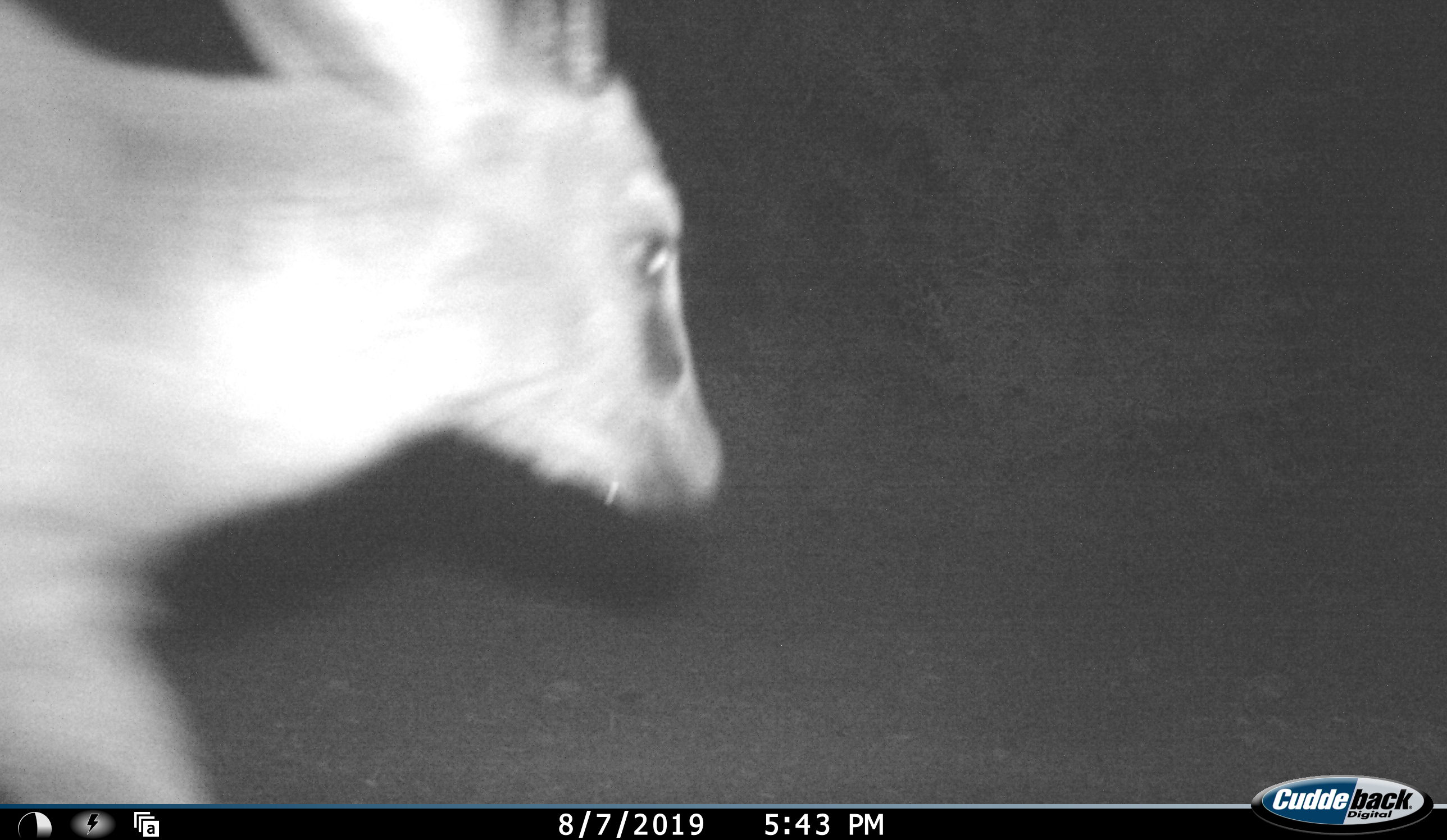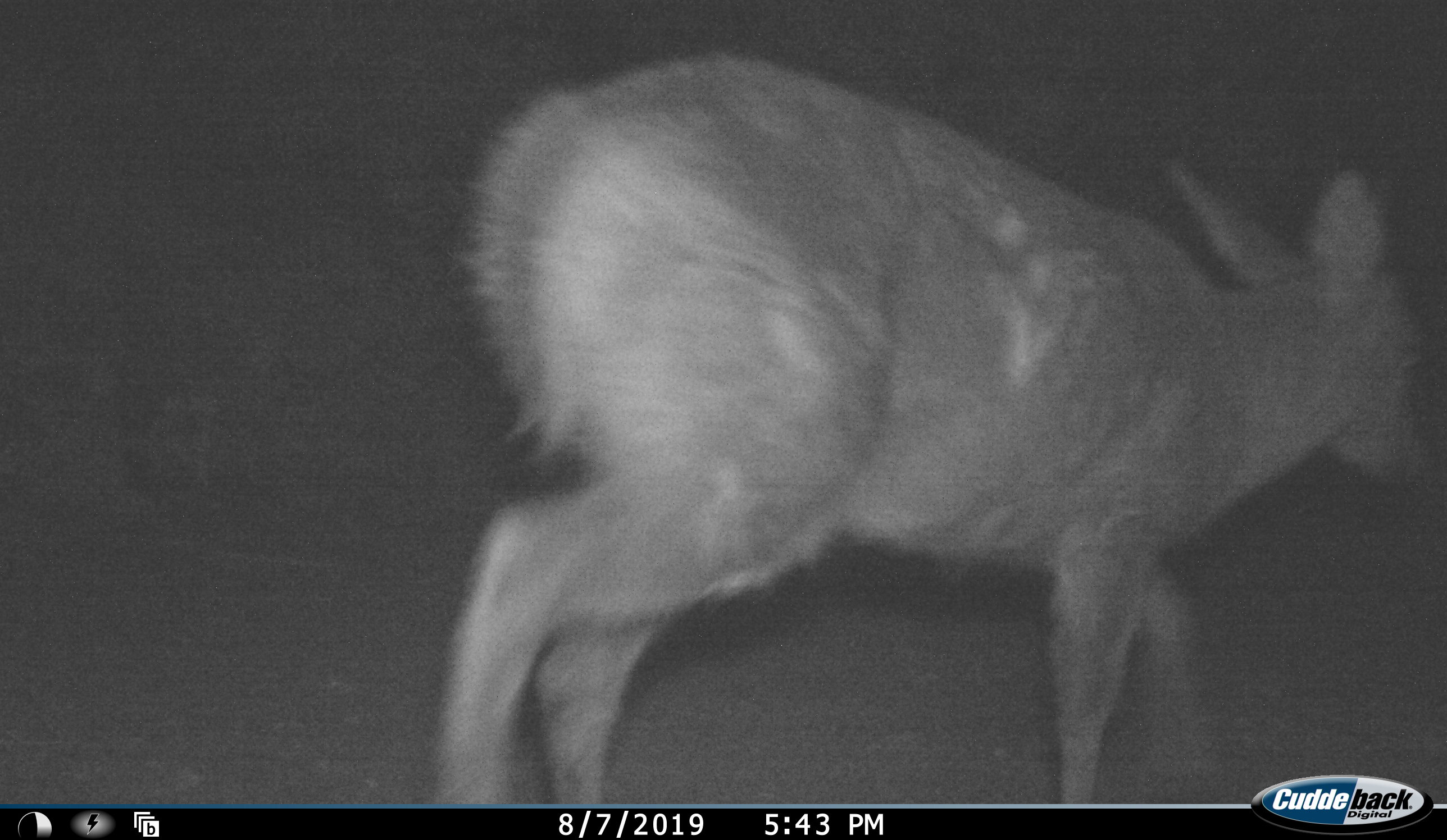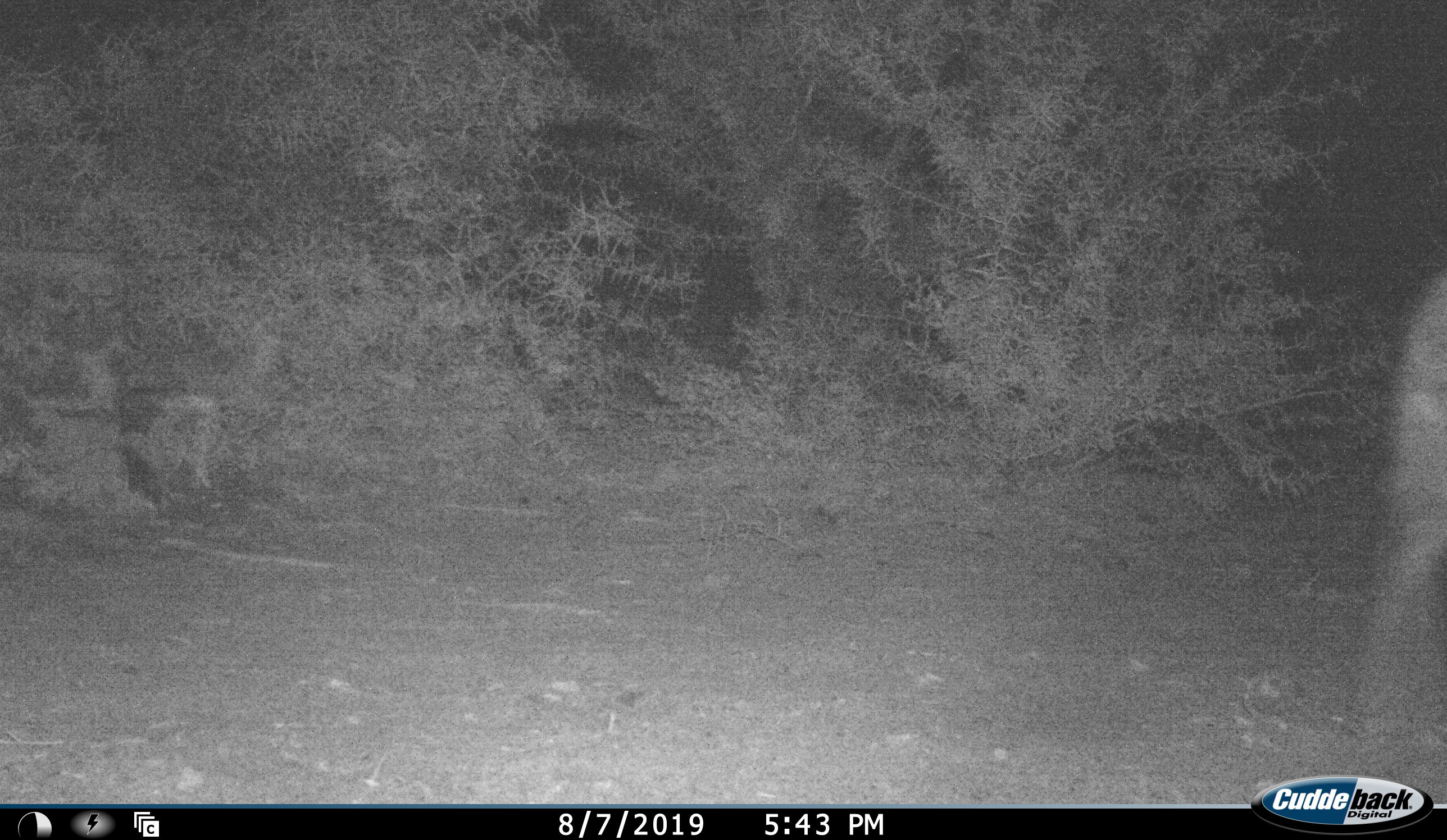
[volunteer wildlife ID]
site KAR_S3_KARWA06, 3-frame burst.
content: unidentified animal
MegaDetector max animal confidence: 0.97